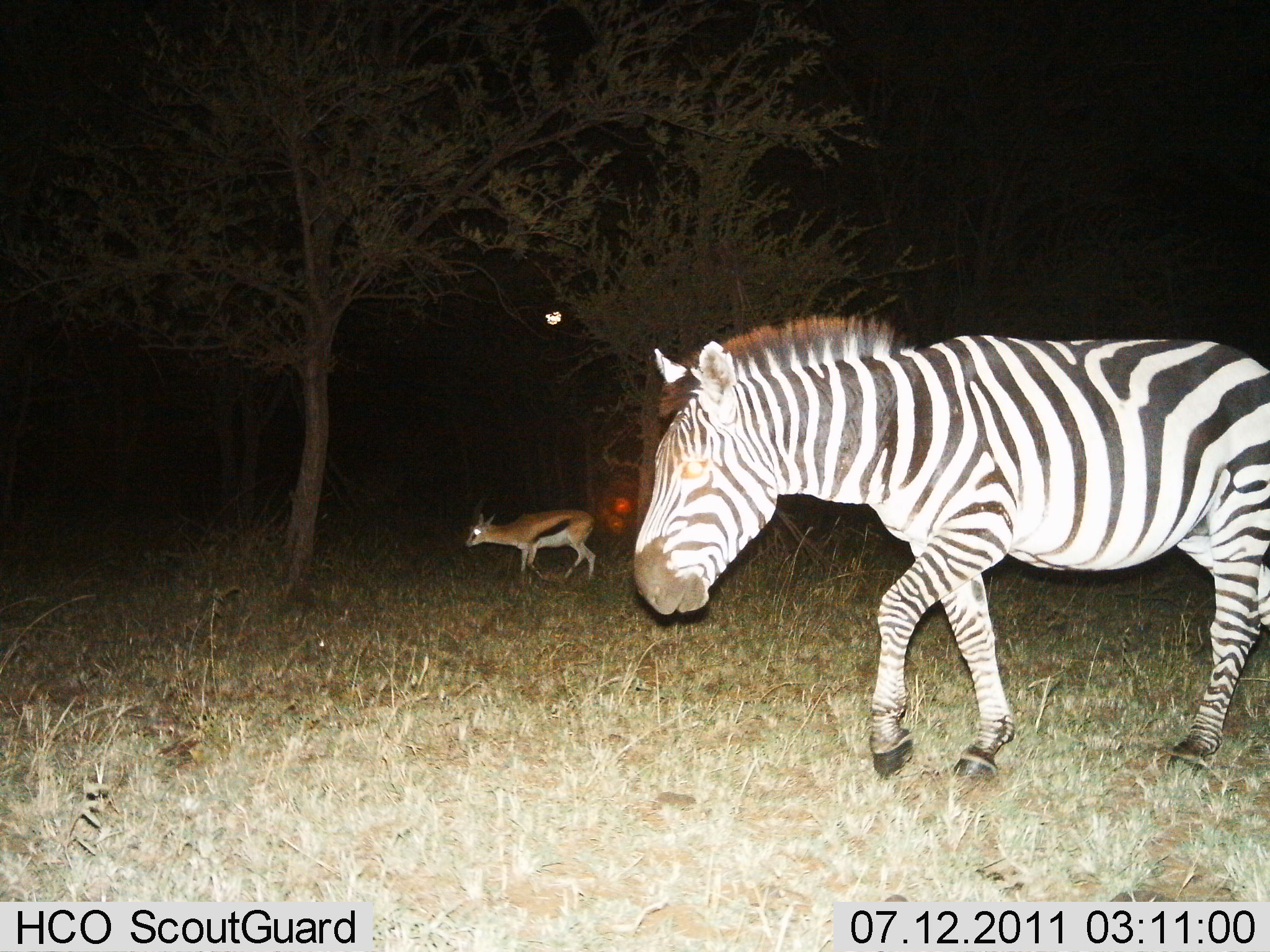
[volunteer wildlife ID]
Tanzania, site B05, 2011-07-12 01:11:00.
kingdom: Animalia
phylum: Chordata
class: Mammalia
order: Artiodactyla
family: Bovidae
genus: Eudorcas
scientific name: Eudorcas thomsonii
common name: thomson's gazelle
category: gazellethomsons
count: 1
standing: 45%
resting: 0%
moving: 64%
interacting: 0%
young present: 0%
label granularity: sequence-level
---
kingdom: Animalia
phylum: Chordata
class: Mammalia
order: Perissodactyla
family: Equidae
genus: Equus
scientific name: Equus quagga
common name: plains zebra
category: zebra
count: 1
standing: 25%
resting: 0%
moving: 92%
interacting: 0%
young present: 0%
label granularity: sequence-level